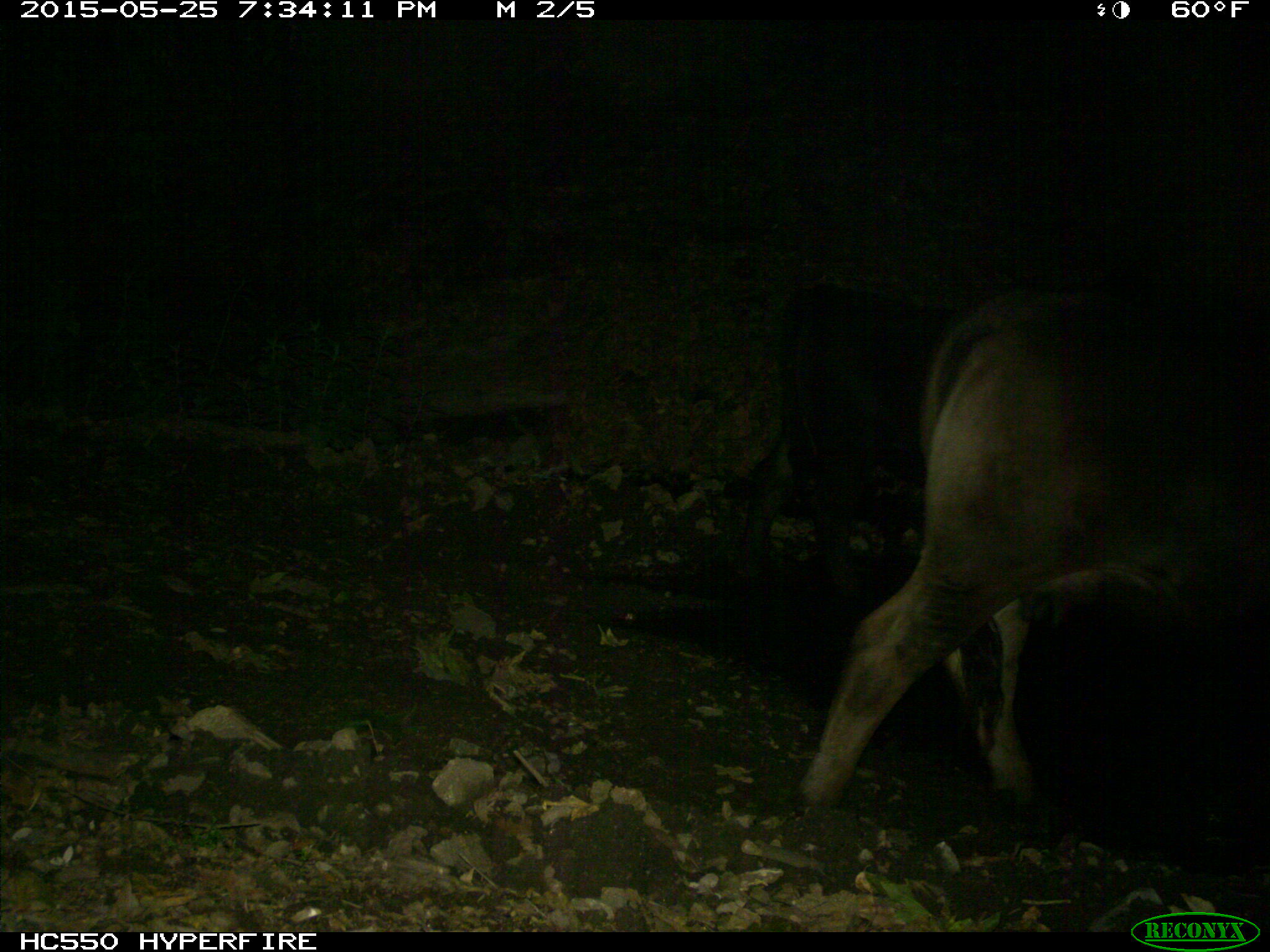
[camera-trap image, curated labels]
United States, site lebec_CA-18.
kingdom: Animalia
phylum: Chordata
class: Mammalia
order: Artiodactyla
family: Bovidae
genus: Bos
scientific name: Bos taurus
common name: domestic cow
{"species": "Bos taurus (domestic cow)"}